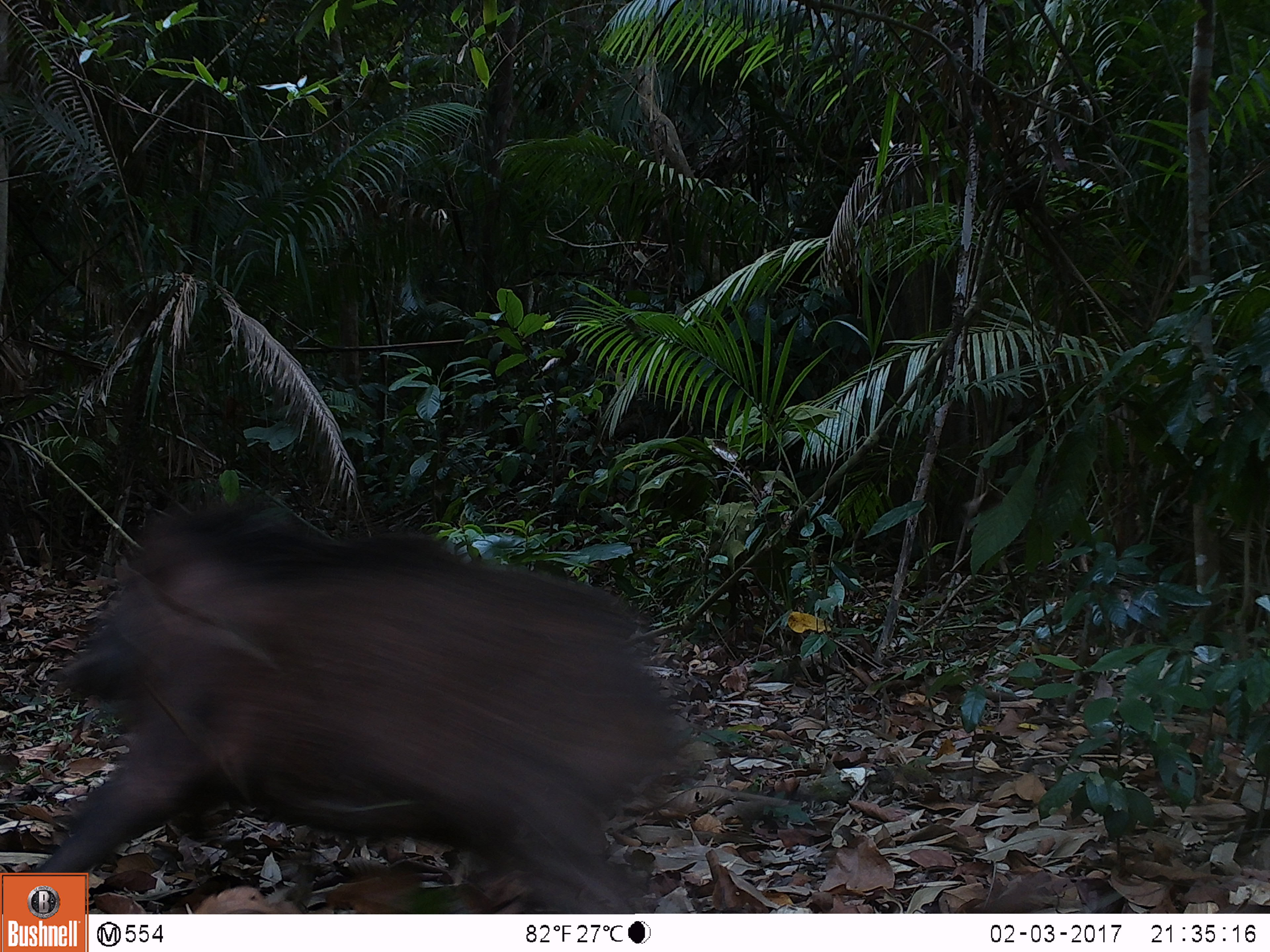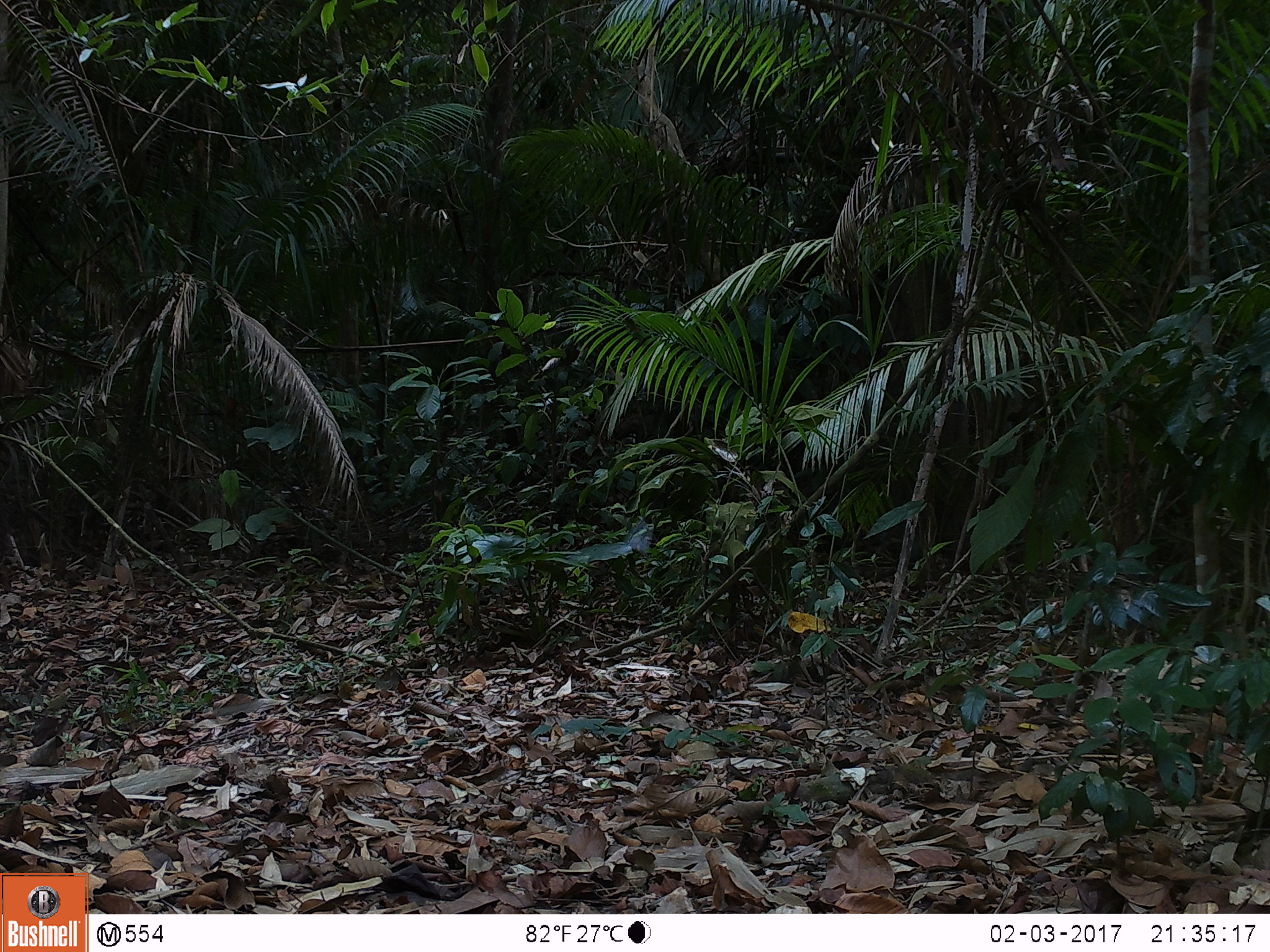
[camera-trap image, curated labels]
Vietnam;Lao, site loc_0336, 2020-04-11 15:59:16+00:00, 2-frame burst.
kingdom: Animalia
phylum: Chordata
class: Mammalia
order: Artiodactyla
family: Suidae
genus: Sus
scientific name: Sus scrofa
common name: eurasian wild pig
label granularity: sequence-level